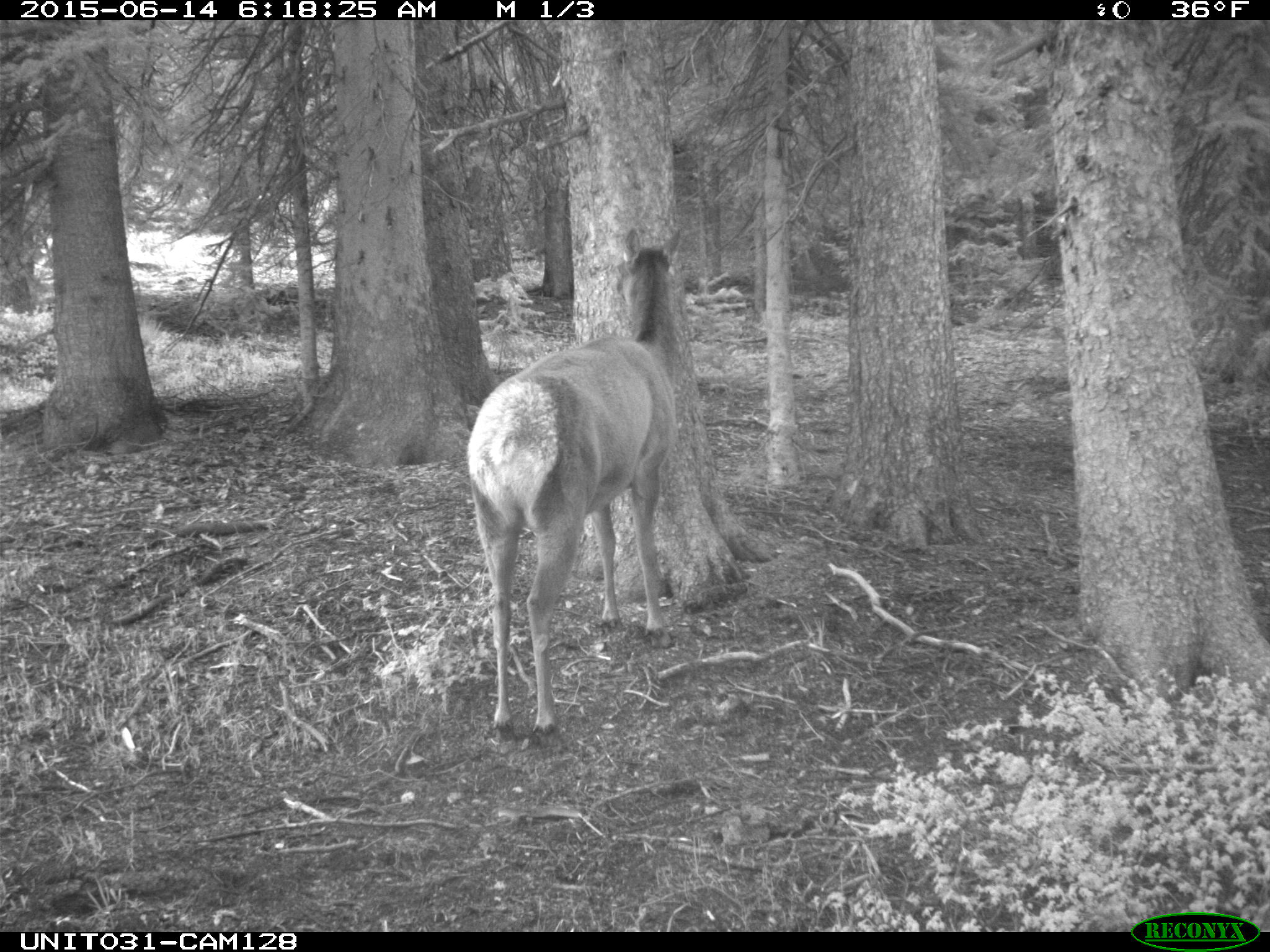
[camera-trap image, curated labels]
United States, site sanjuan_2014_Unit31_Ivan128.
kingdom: Animalia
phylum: Chordata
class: Mammalia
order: Artiodactyla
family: Cervidae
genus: Cervus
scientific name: Cervus elaphus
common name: red deer